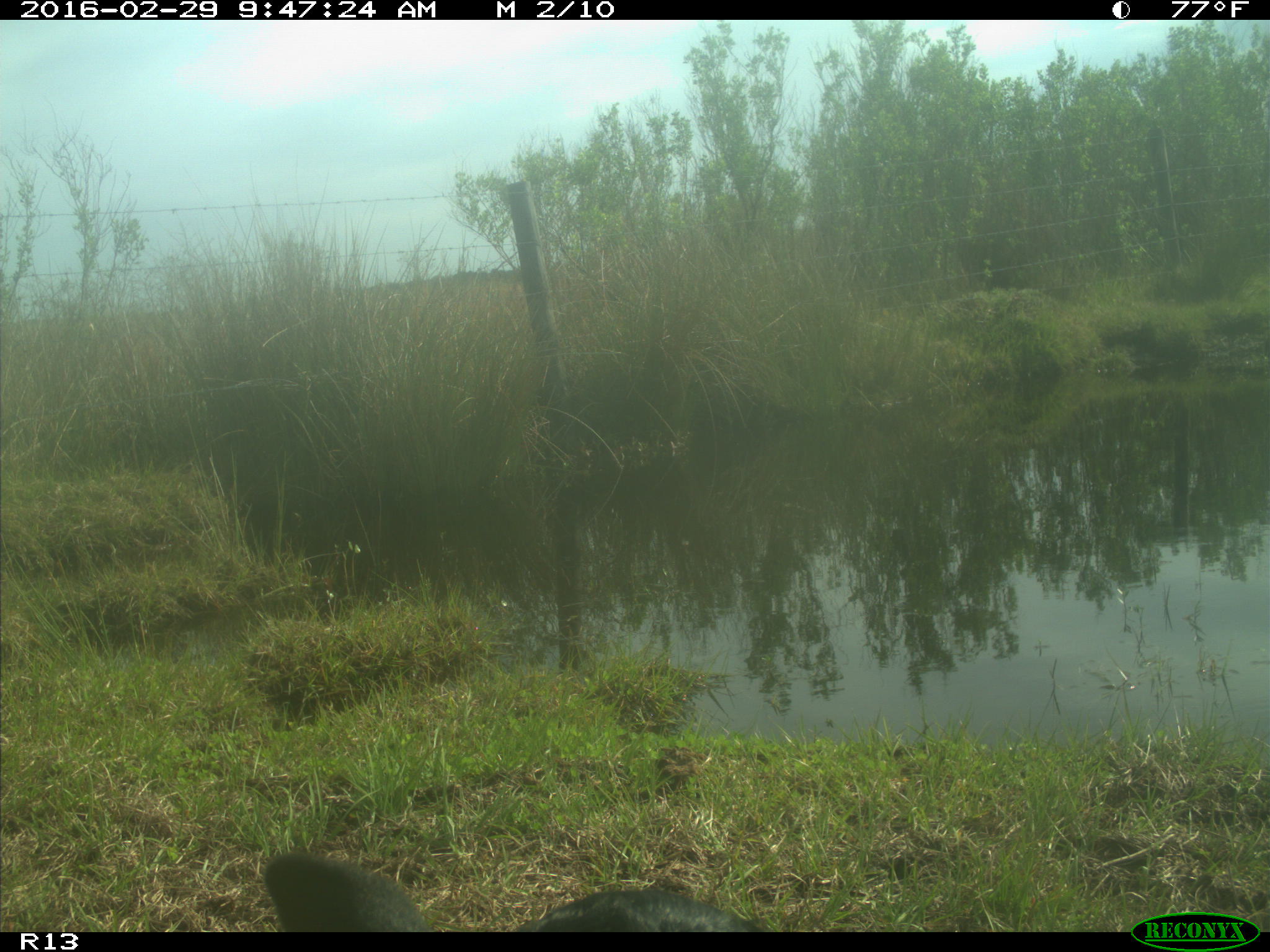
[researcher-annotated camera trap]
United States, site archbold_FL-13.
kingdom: Animalia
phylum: Chordata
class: Mammalia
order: Artiodactyla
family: Bovidae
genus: Bos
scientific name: Bos taurus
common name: domestic cow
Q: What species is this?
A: Bos taurus (domestic cow).